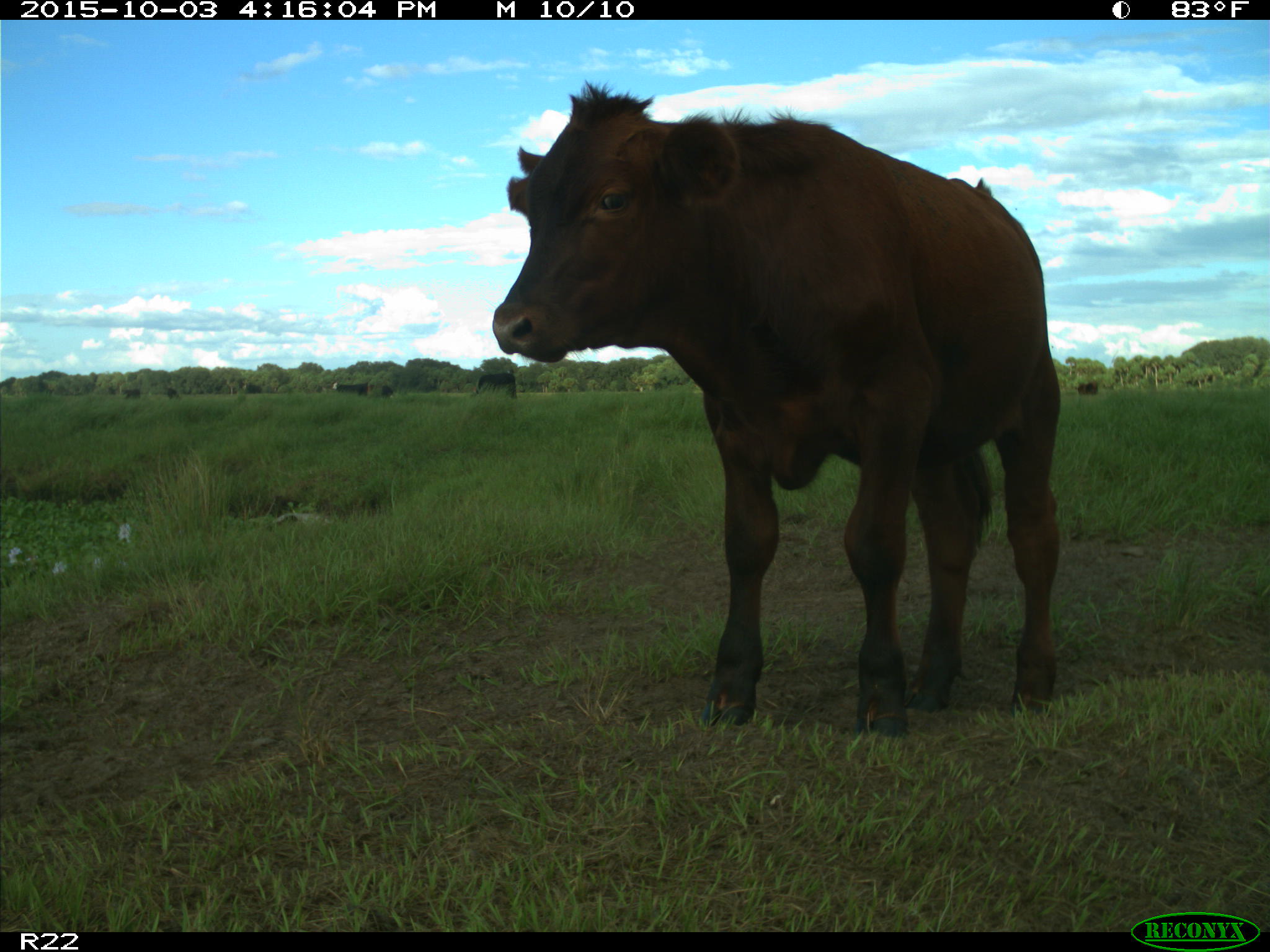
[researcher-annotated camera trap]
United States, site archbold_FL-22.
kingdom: Animalia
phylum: Chordata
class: Mammalia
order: Artiodactyla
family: Bovidae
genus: Bos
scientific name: Bos taurus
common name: domestic cow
Bos taurus (domestic cow).